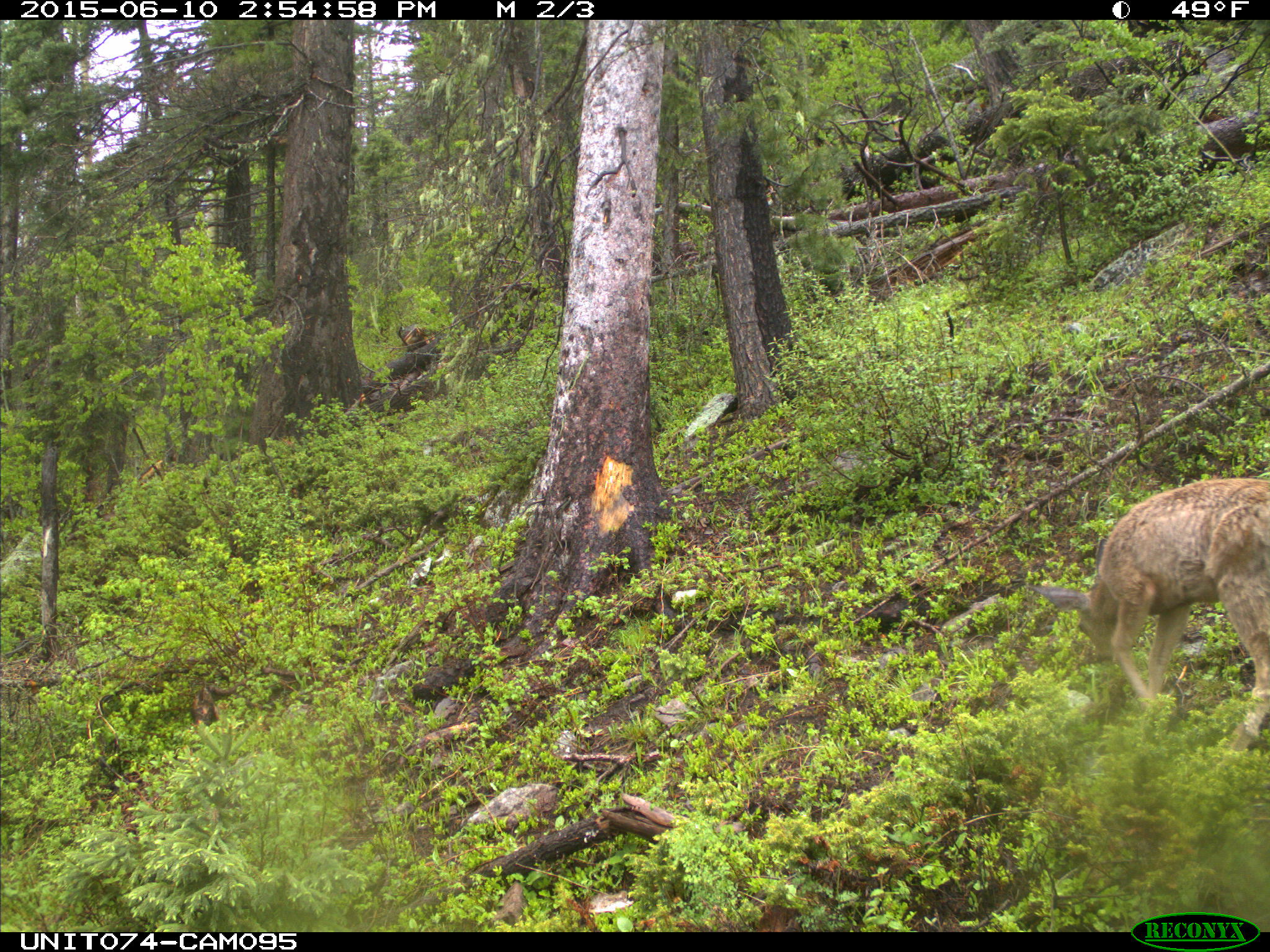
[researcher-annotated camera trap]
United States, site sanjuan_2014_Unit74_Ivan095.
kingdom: Animalia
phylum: Chordata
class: Mammalia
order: Artiodactyla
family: Cervidae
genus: Odocoileus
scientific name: Odocoileus hemionus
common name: mule deer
Odocoileus hemionus (mule deer).